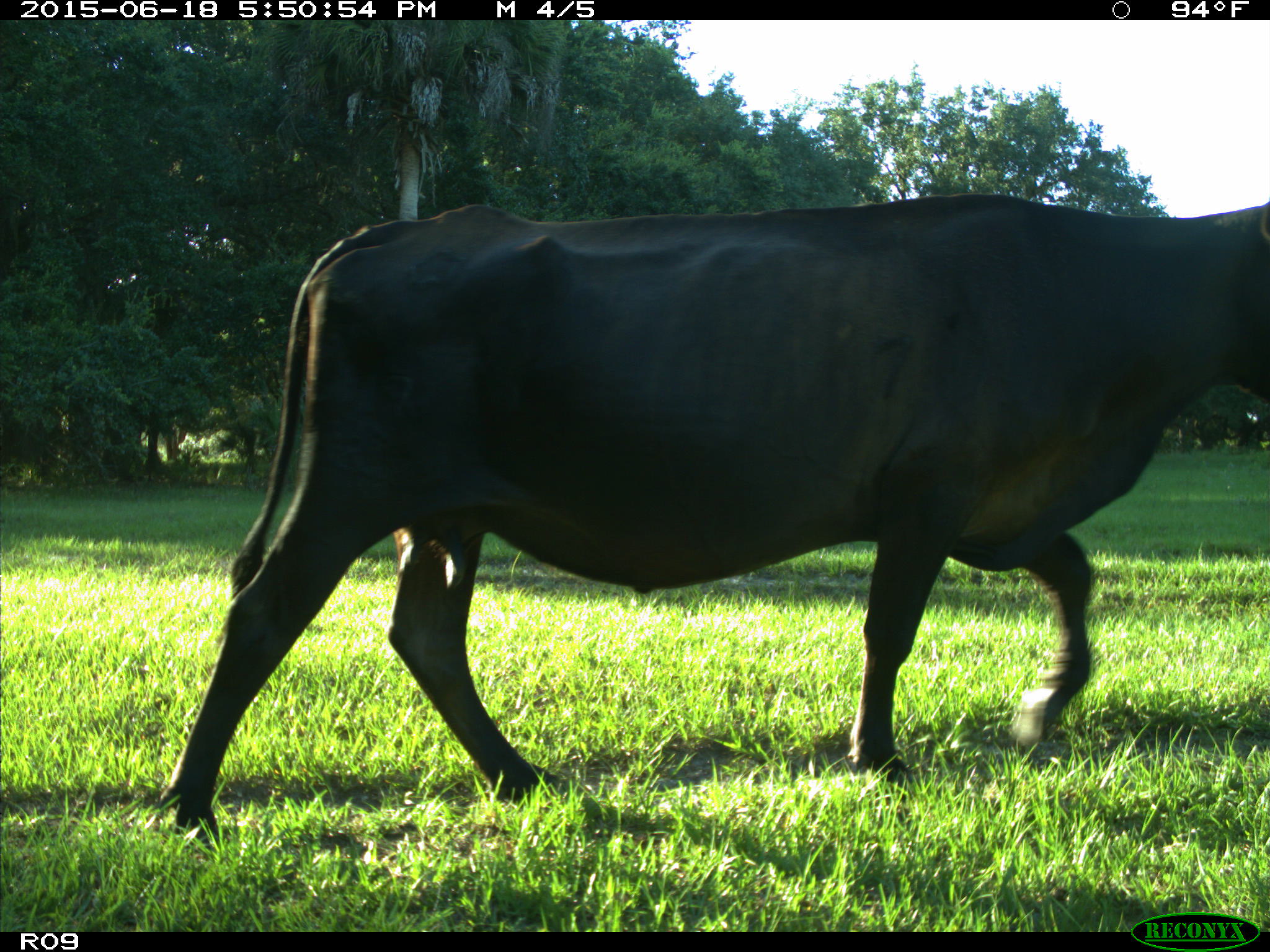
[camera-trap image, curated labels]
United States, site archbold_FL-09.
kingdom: Animalia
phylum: Chordata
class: Mammalia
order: Artiodactyla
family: Bovidae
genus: Bos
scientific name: Bos taurus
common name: domestic cow